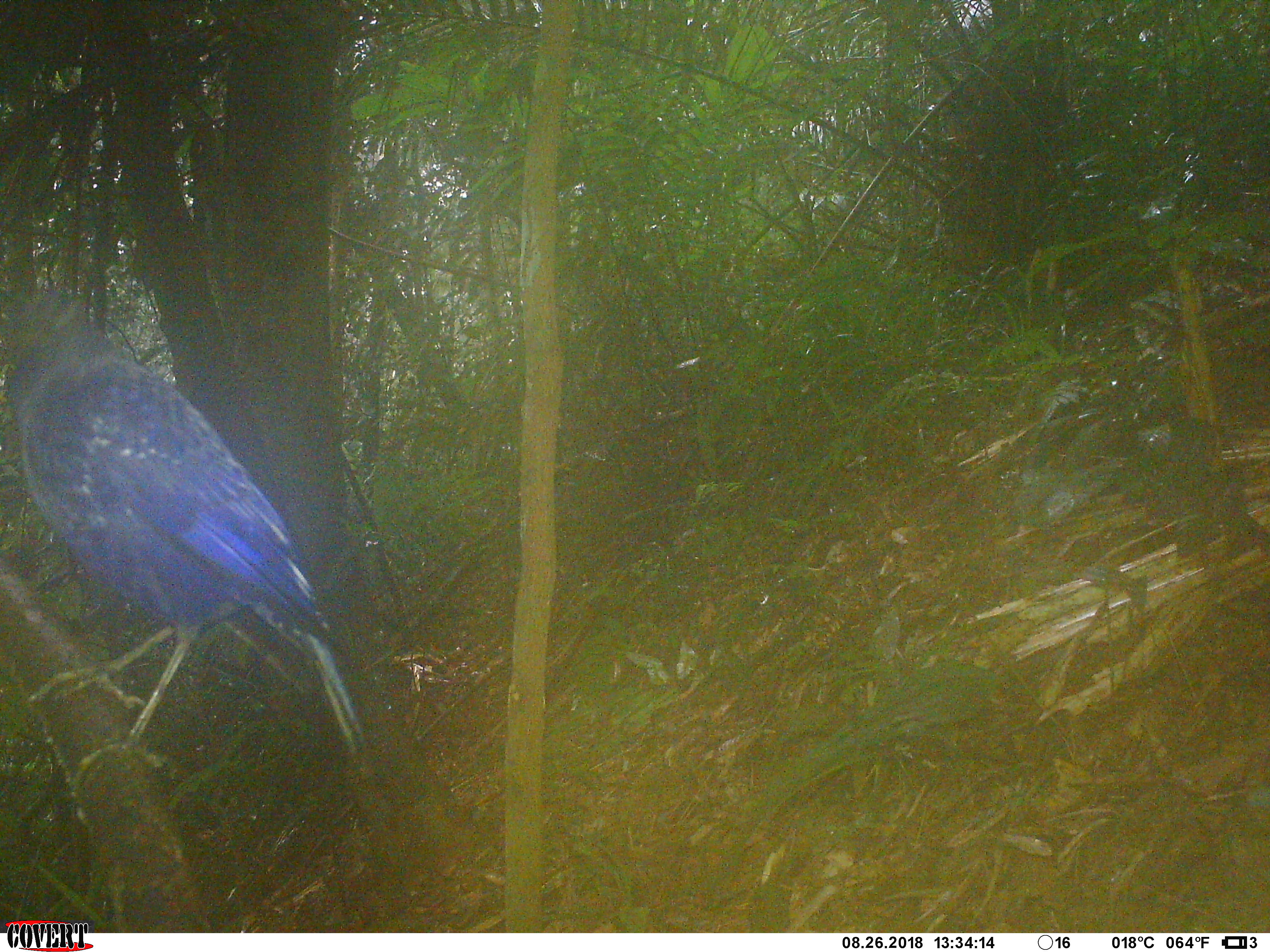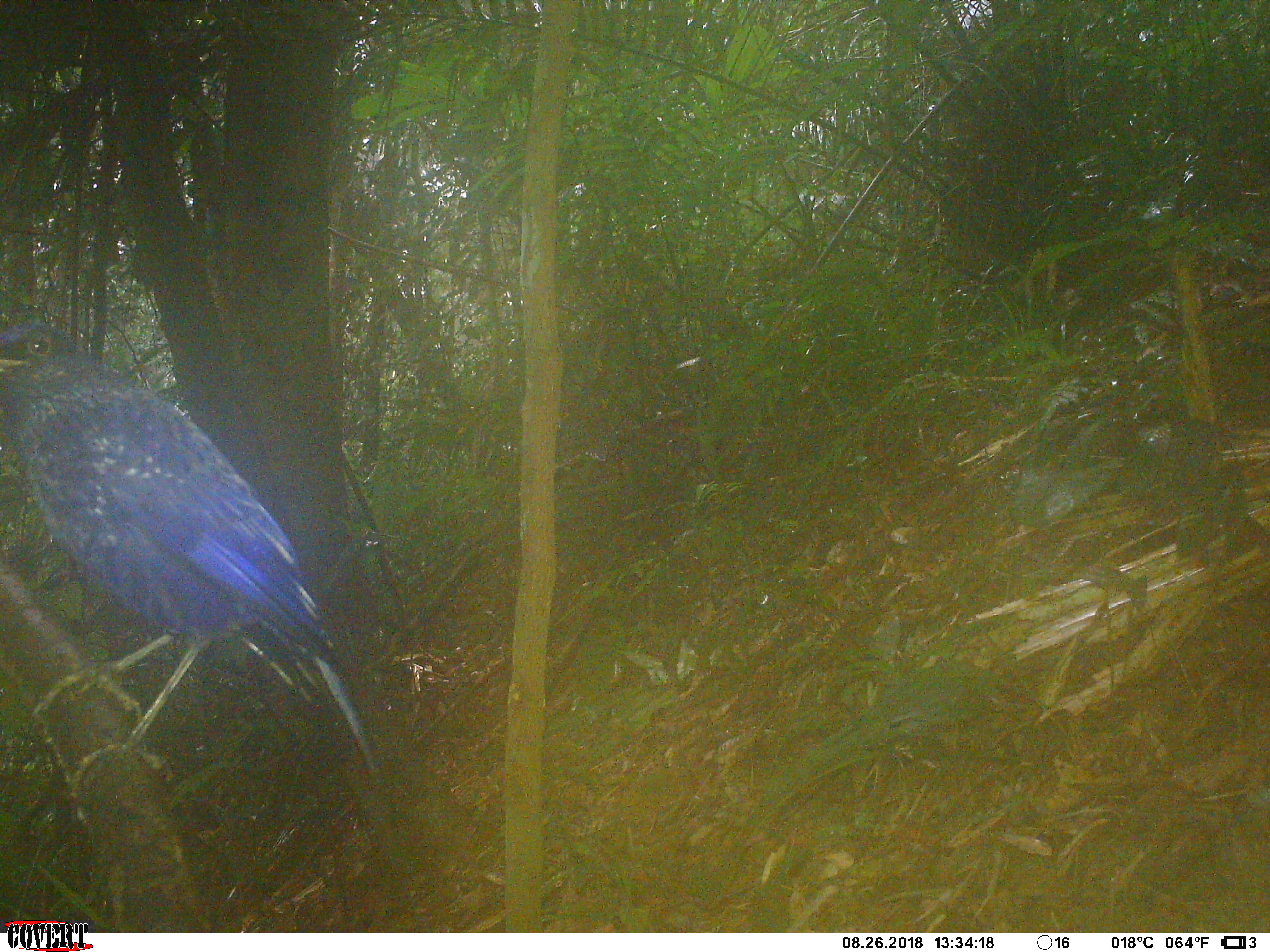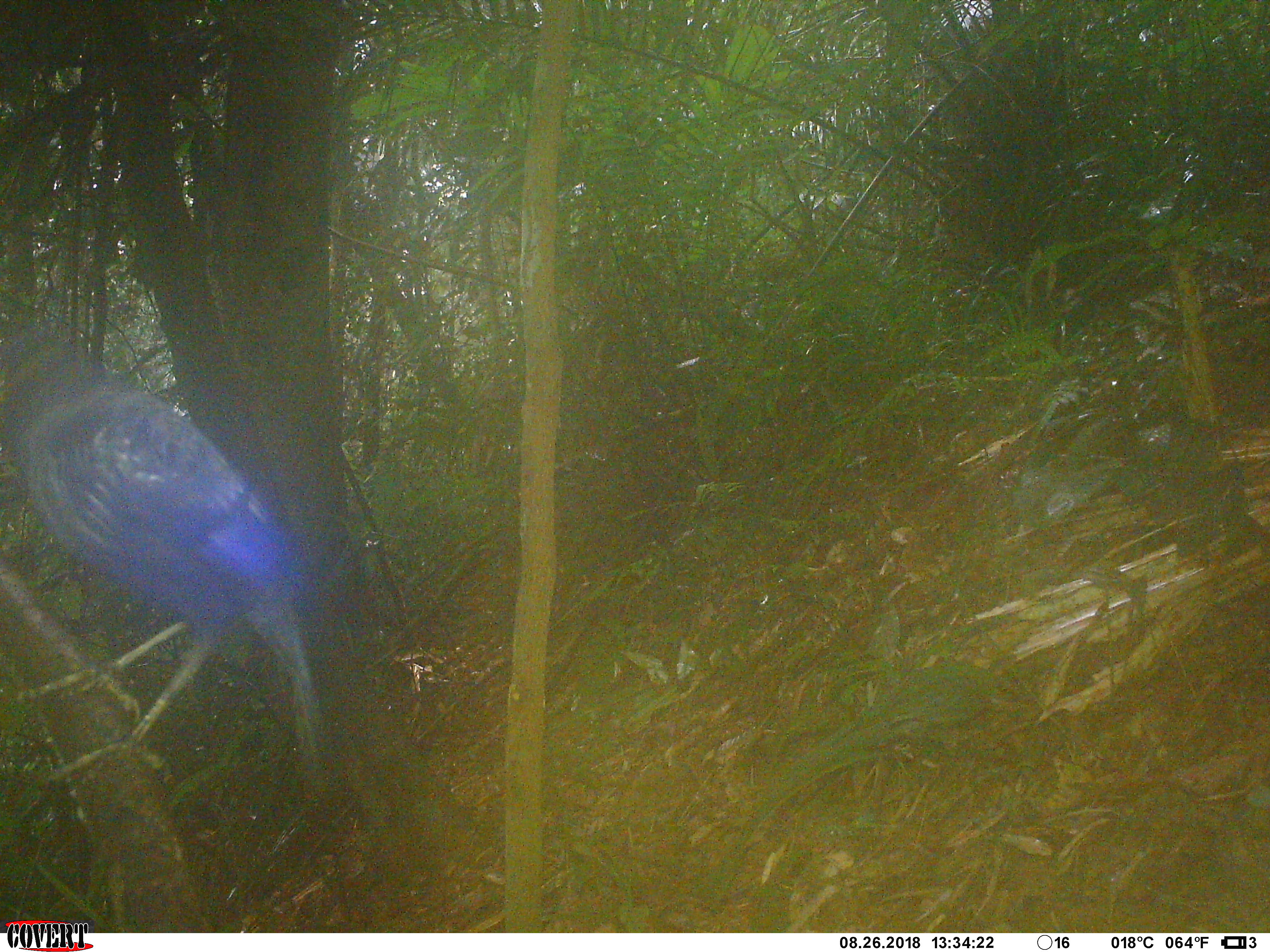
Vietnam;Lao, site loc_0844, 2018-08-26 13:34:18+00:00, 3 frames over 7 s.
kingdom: Animalia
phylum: Chordata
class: Aves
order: Passeriformes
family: Muscicapidae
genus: Myophonus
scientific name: Myophonus caeruleus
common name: blue whistling thrush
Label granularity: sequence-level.